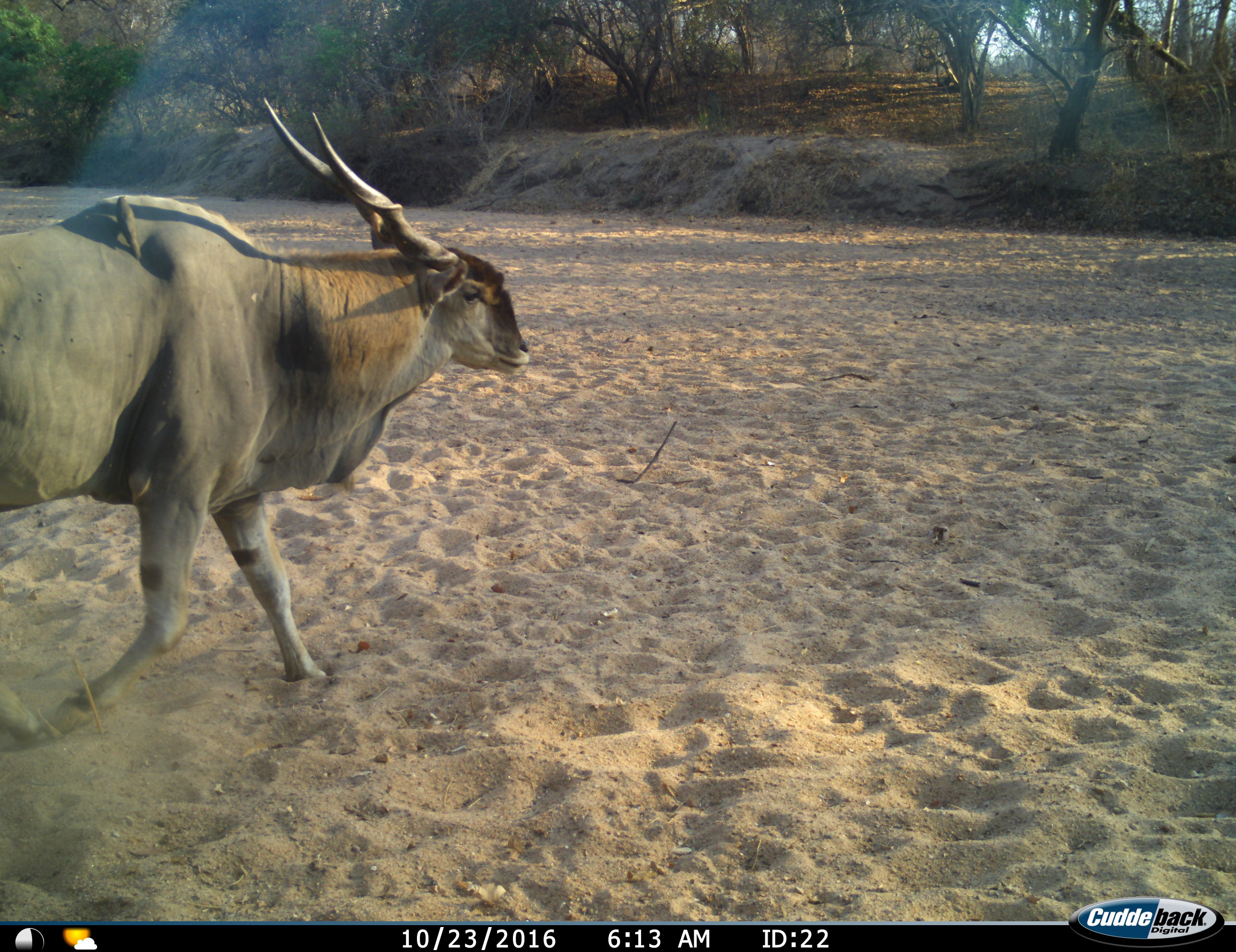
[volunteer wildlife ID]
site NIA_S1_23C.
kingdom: Animalia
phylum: Chordata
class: Mammalia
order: Artiodactyla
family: Bovidae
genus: Tragelaphus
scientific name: Tragelaphus oryx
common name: eland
Eland (Tragelaphus oryx), count 1. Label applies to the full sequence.